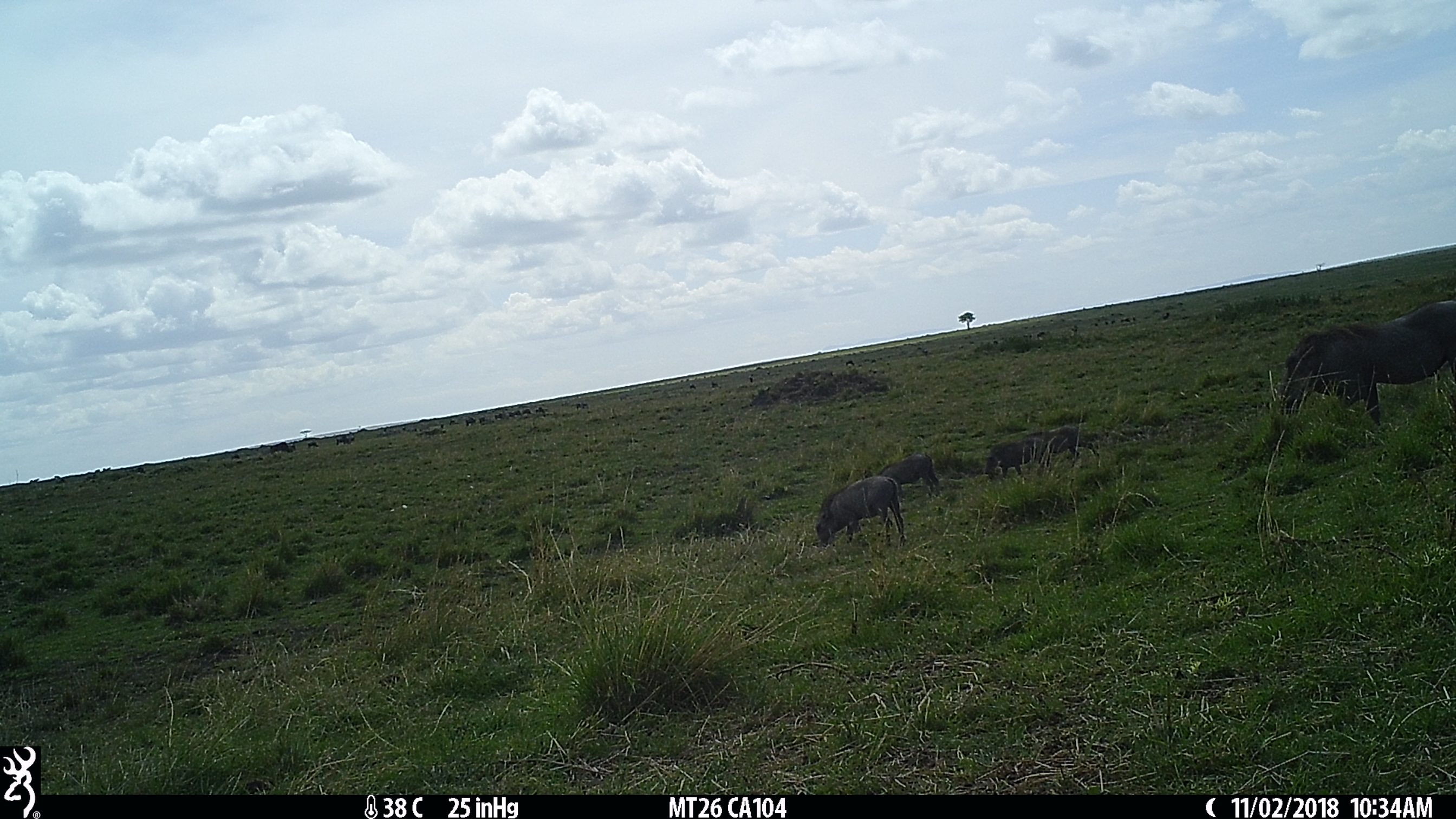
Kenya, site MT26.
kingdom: Animalia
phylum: Chordata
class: Mammalia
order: Artiodactyla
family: Suidae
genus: Phacochoerus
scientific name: Phacochoerus africanus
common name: common warthog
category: warthog